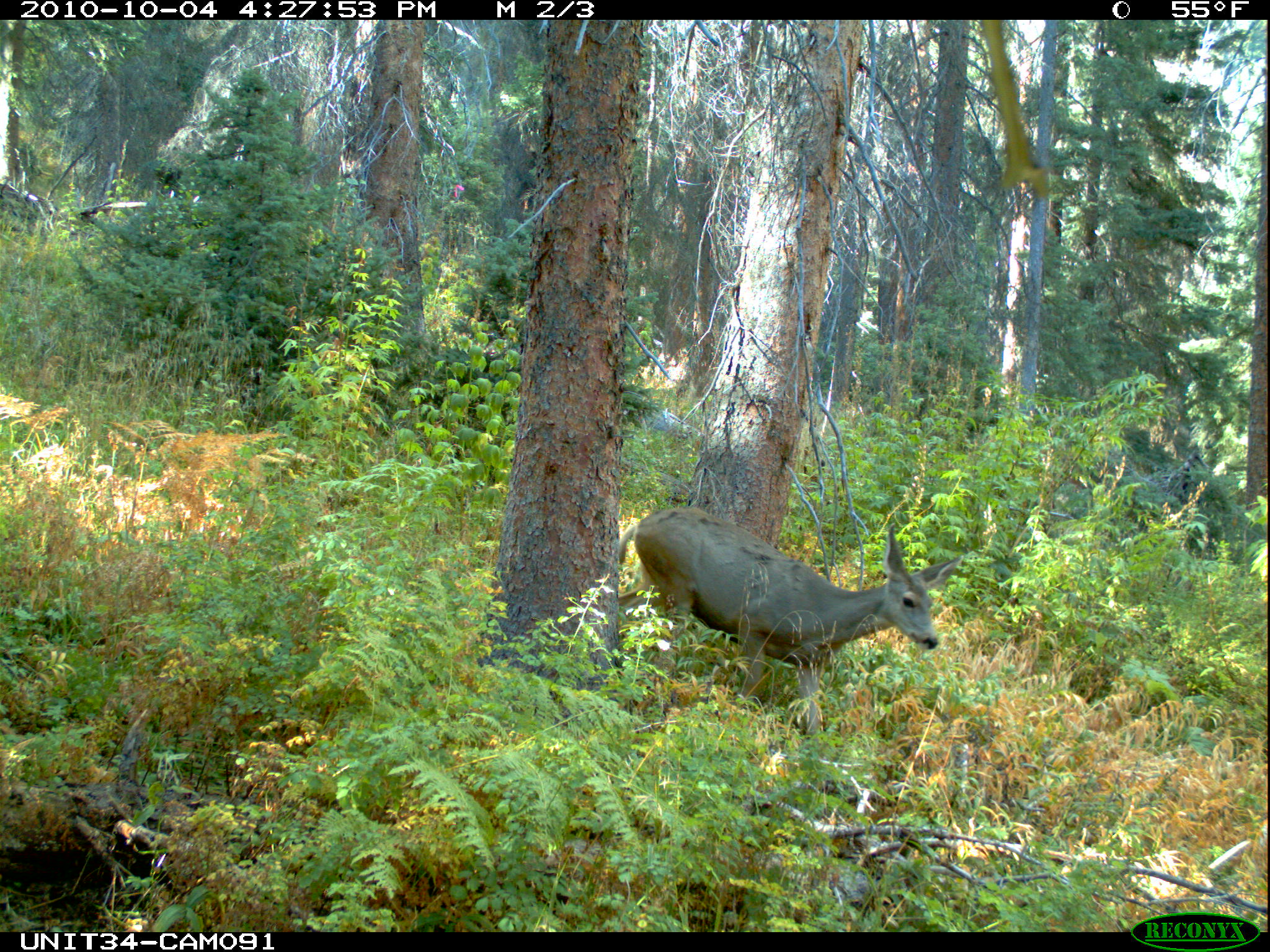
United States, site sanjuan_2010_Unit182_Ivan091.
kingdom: Animalia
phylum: Chordata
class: Mammalia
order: Artiodactyla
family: Cervidae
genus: Odocoileus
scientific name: Odocoileus hemionus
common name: mule deer